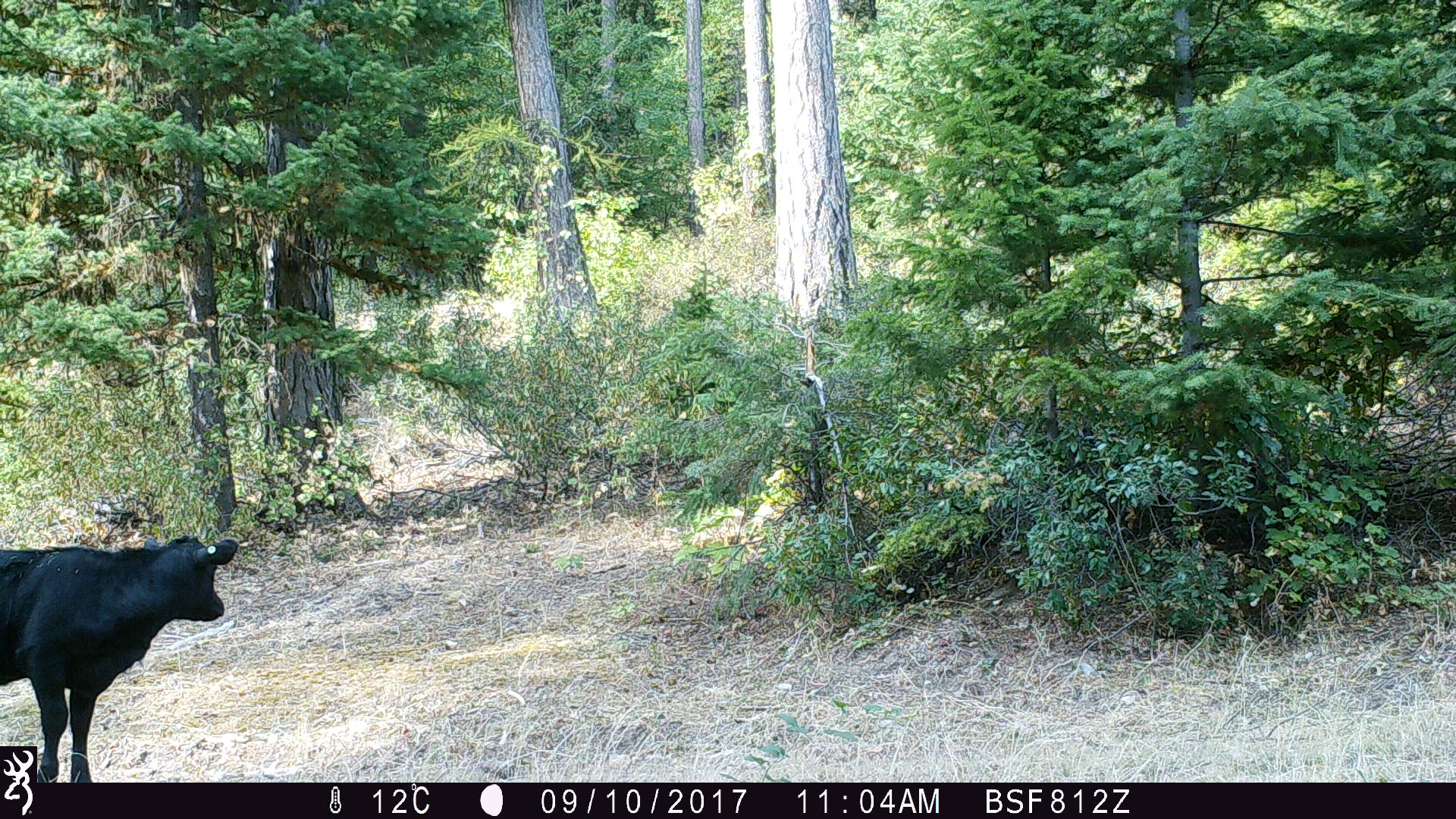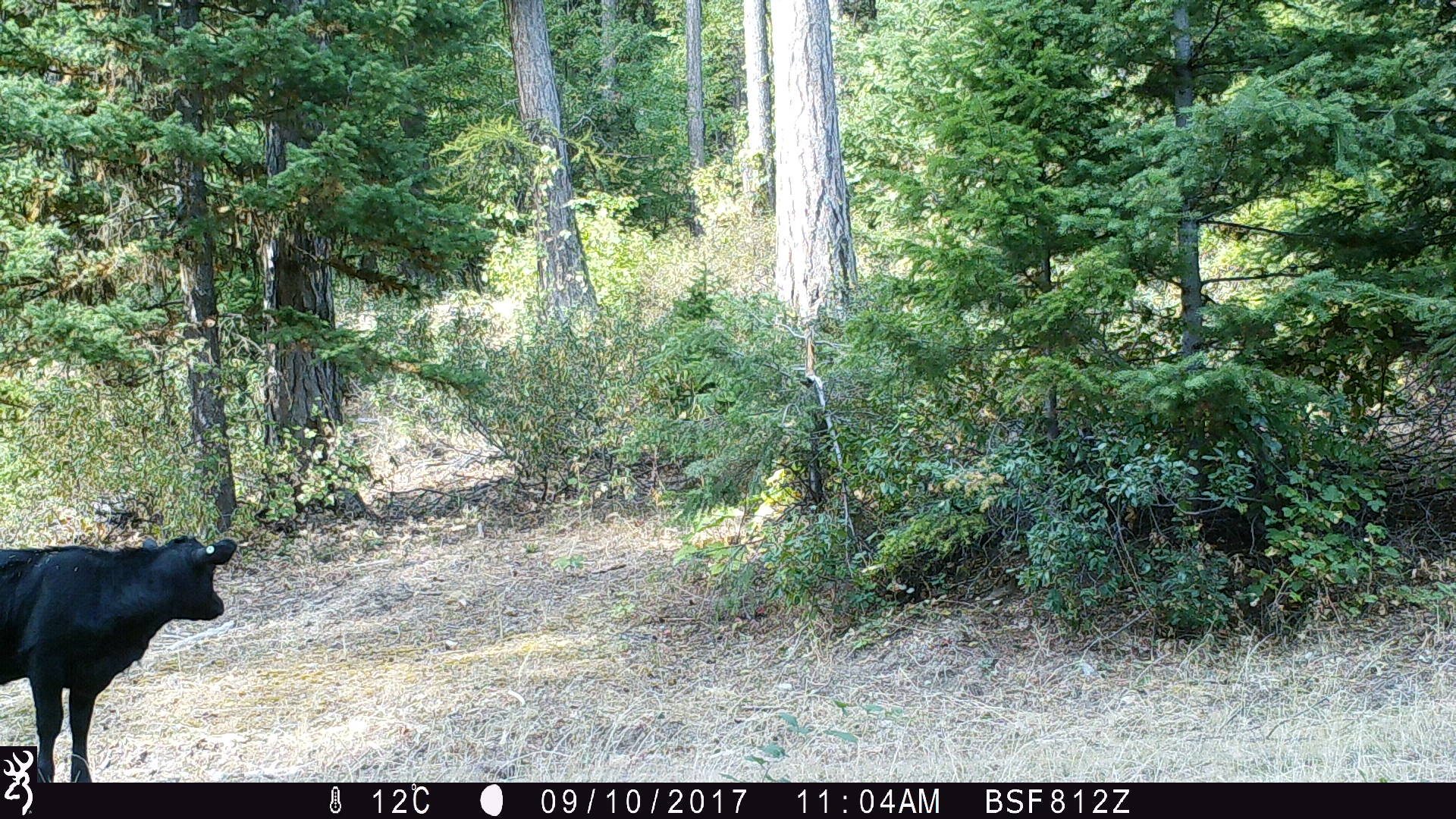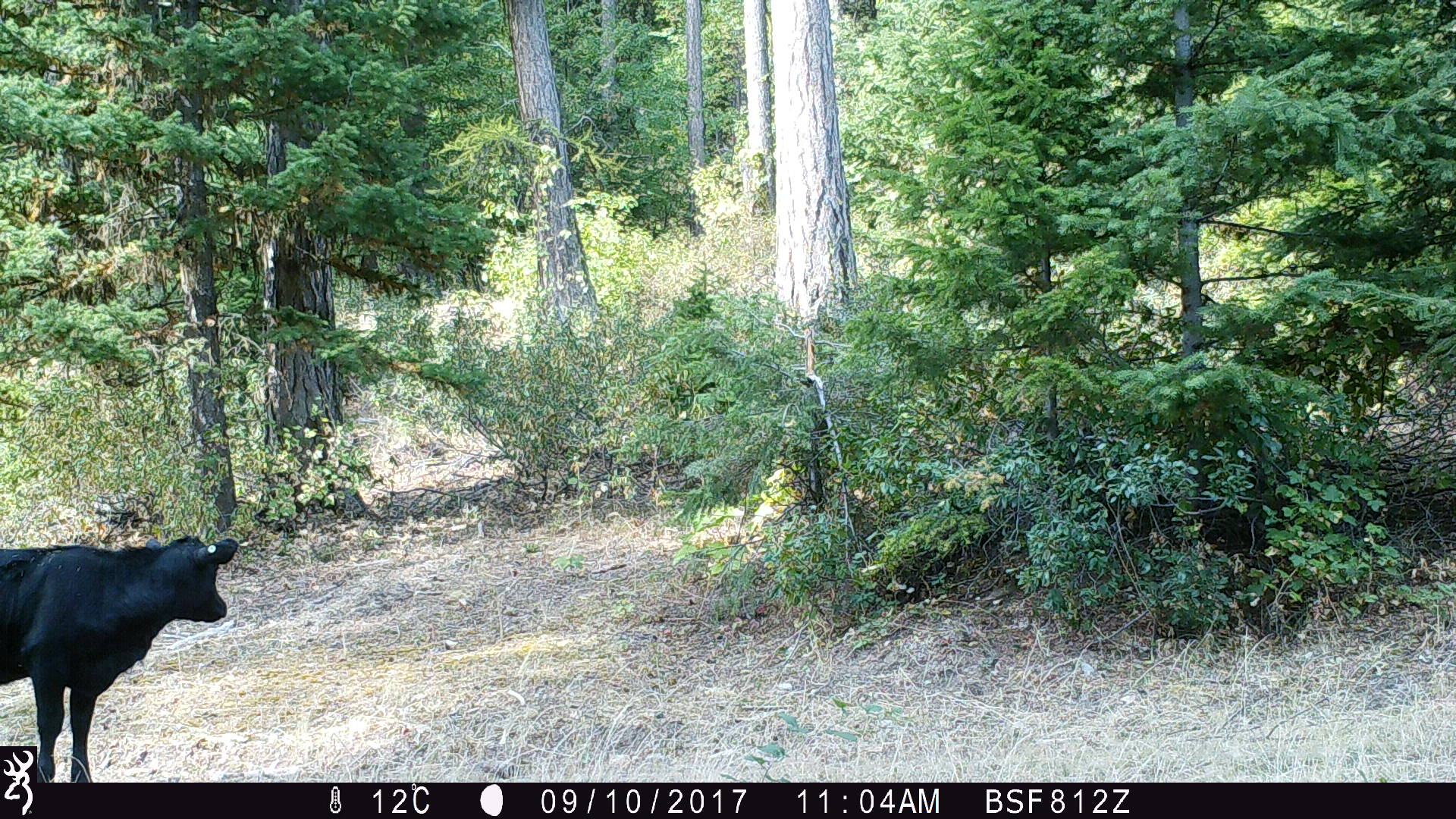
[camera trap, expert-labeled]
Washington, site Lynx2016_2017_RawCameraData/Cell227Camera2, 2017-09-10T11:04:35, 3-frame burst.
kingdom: Animalia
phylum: Chordata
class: Mammalia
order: Artiodactyla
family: Bovidae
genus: Bos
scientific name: Bos taurus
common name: domestic cattle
Domestic cattle (Bos taurus). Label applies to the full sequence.